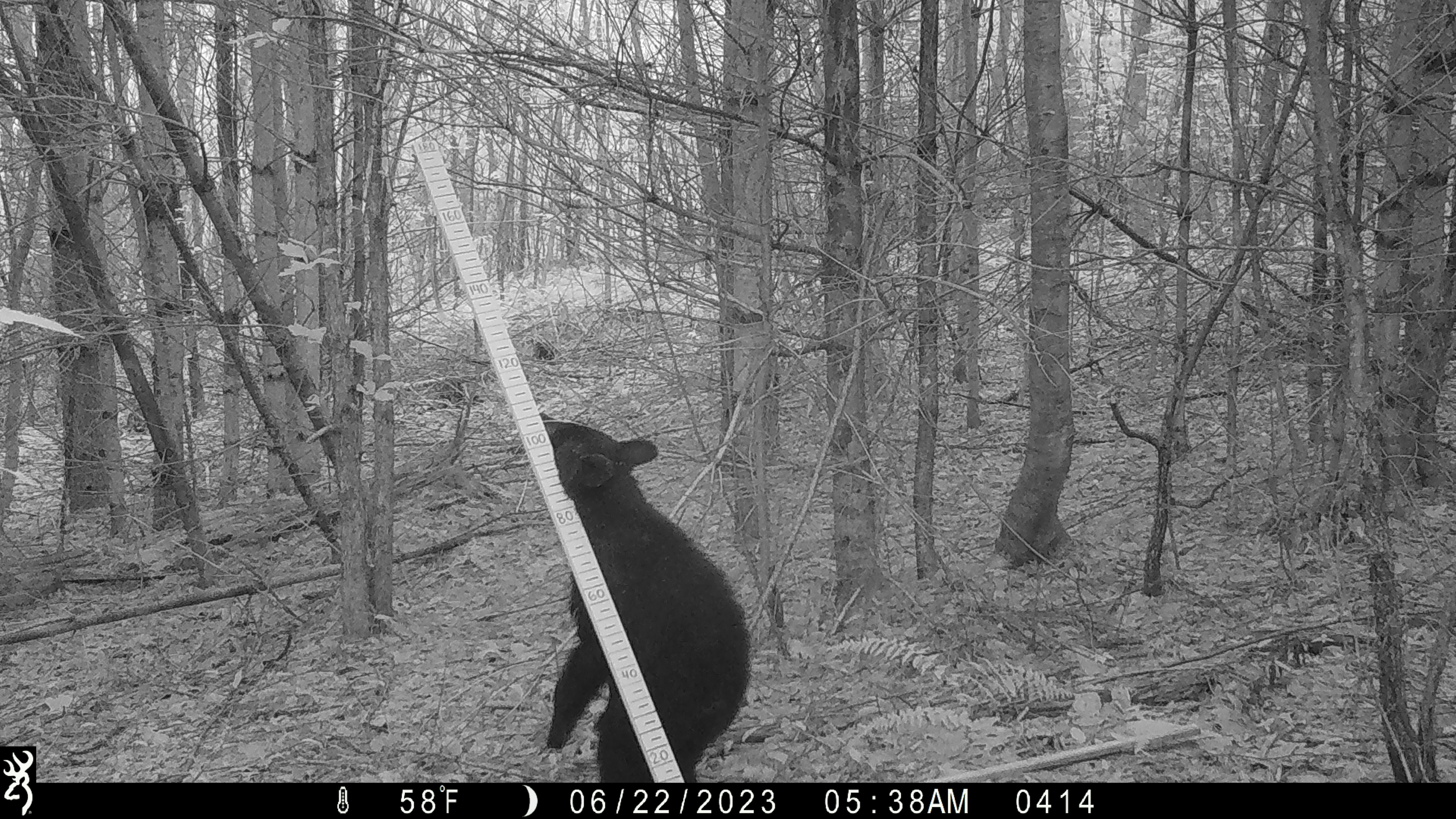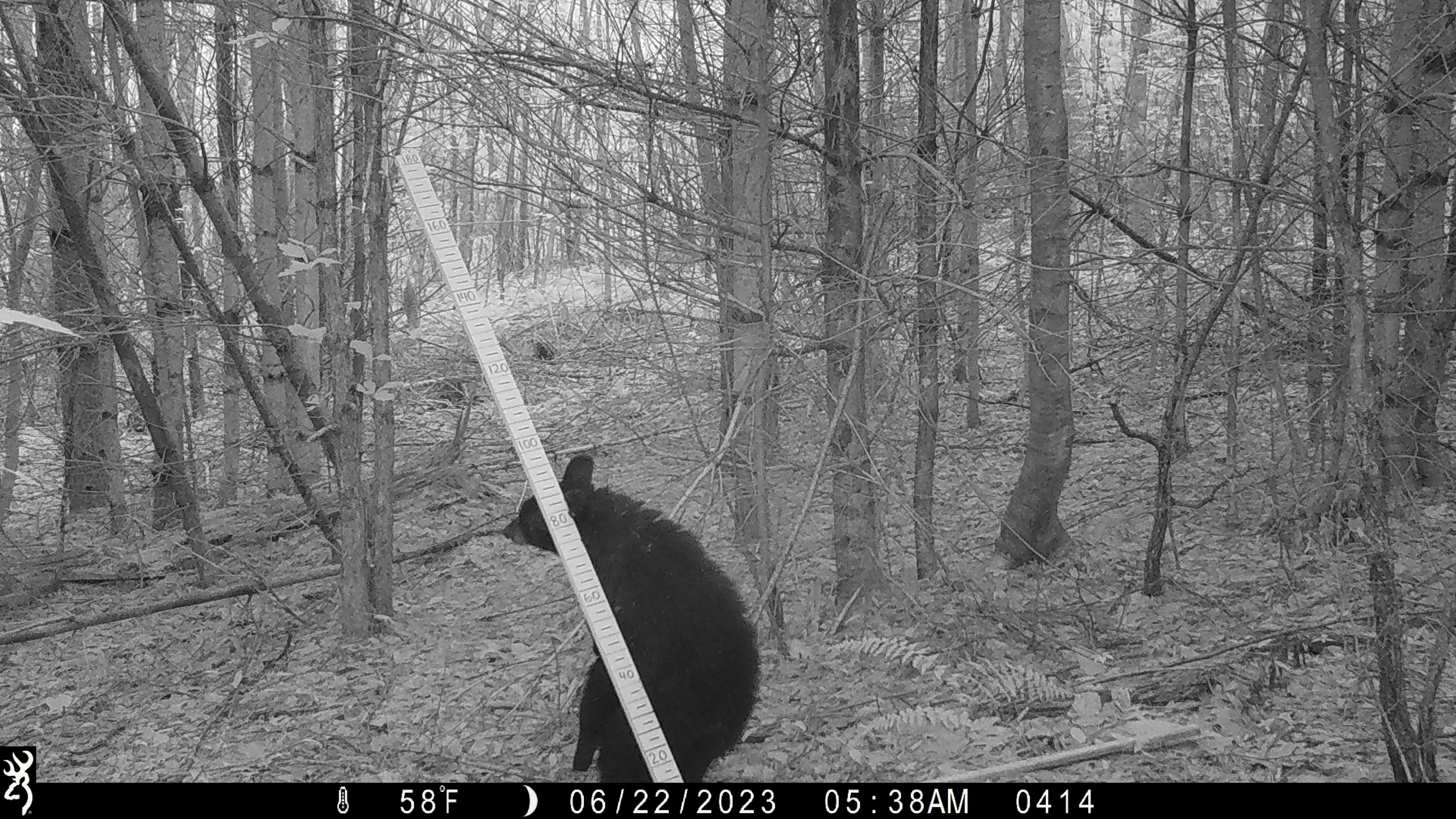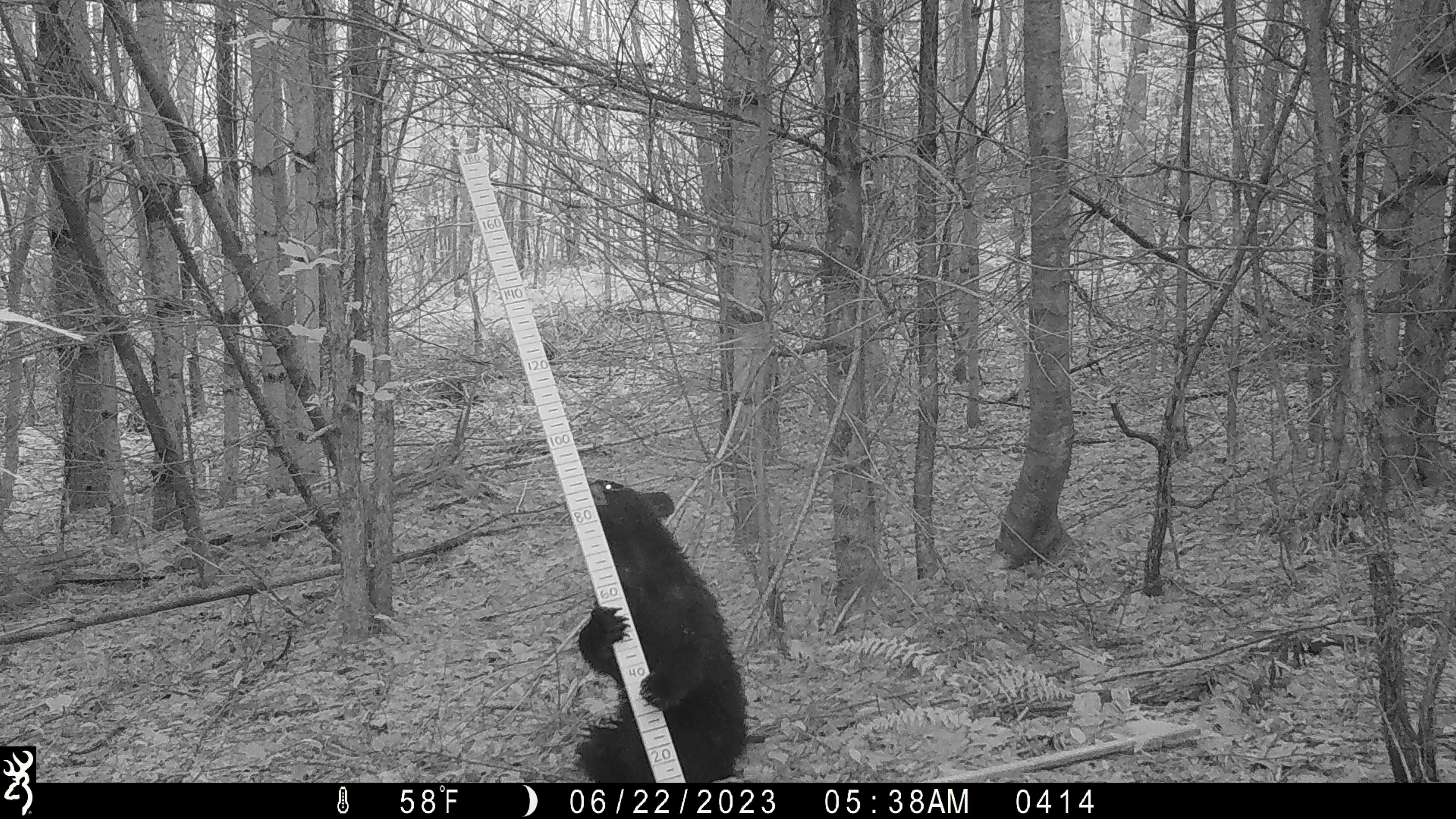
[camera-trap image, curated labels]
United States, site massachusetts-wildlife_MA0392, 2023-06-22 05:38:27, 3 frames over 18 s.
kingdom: Animalia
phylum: Chordata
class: Mammalia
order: Carnivora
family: Ursidae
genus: Ursus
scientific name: Ursus americanus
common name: black bear